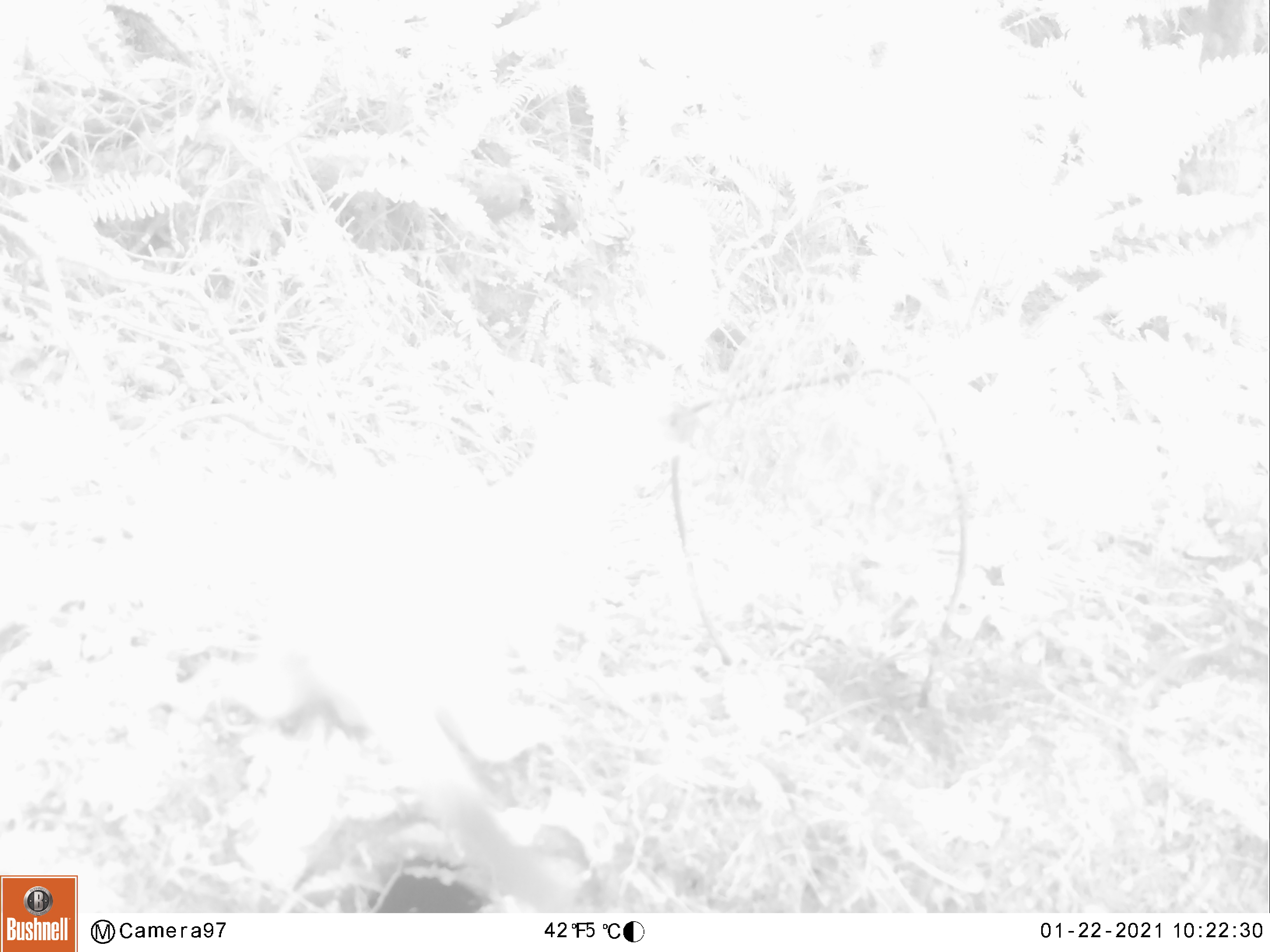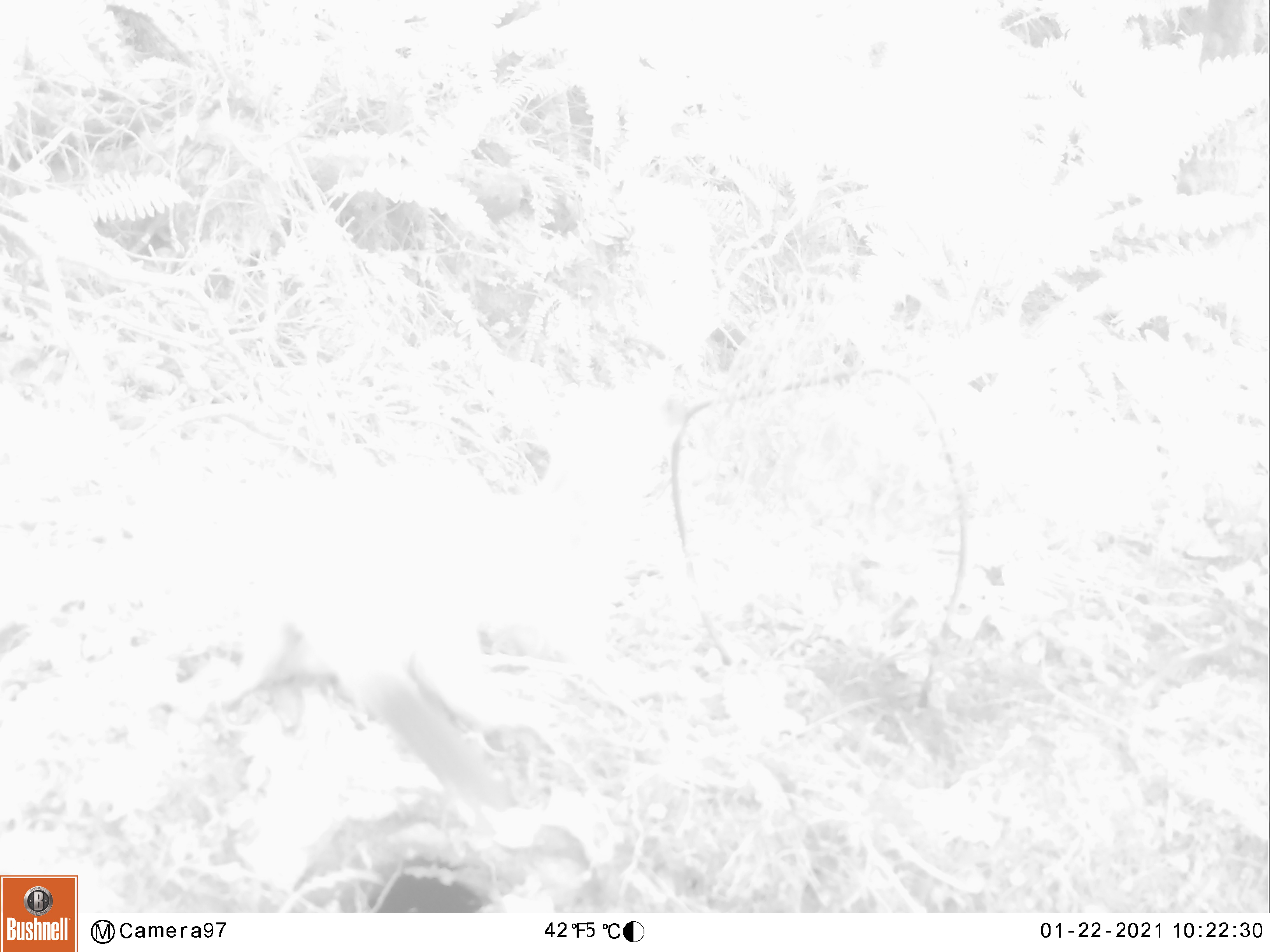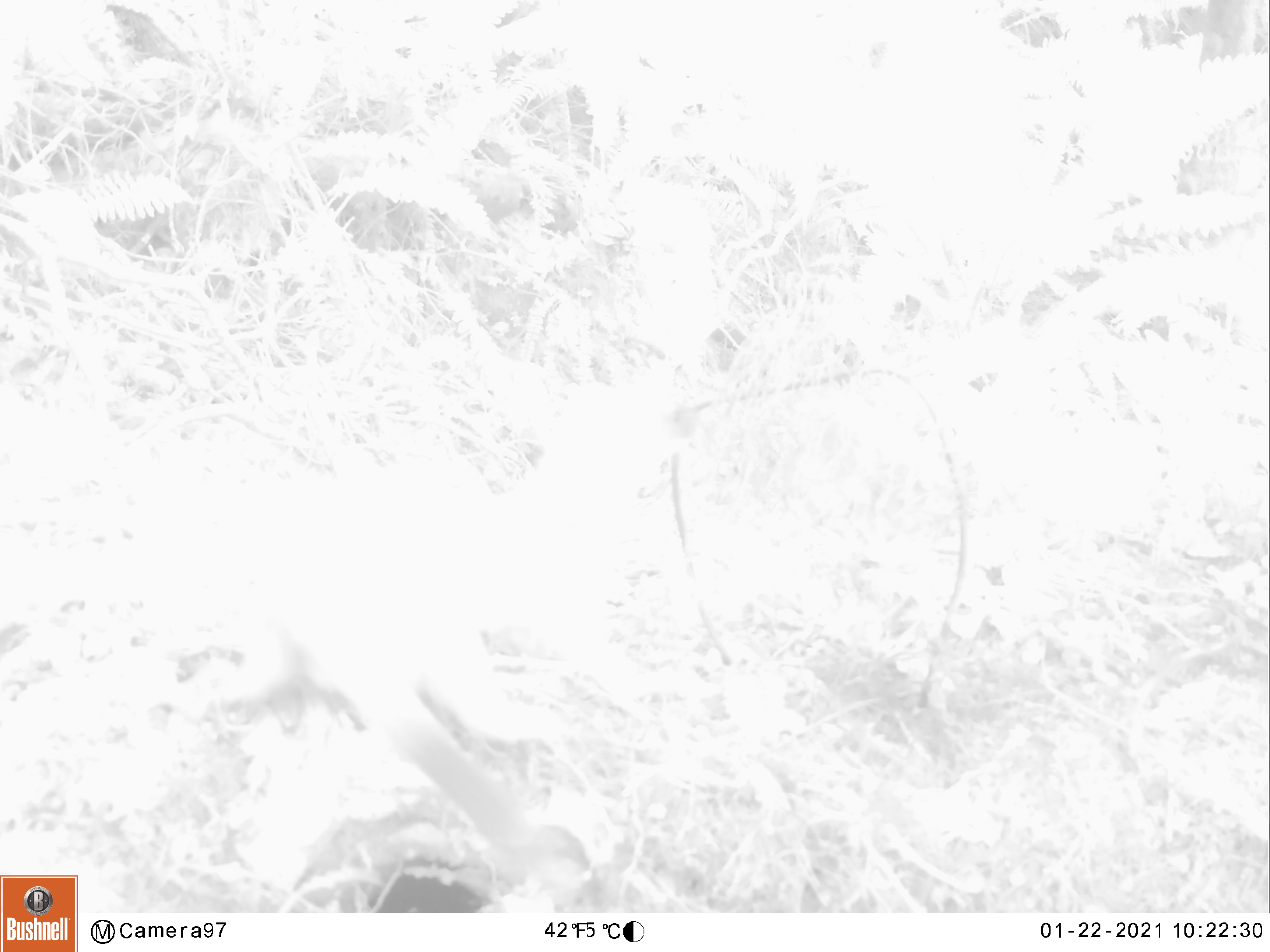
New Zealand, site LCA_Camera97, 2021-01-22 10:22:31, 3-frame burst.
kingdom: Animalia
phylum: Chordata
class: Mammalia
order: Carnivora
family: Mustelidae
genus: Mustela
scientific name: Mustela erminea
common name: stoat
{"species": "stoat (Mustela erminea)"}